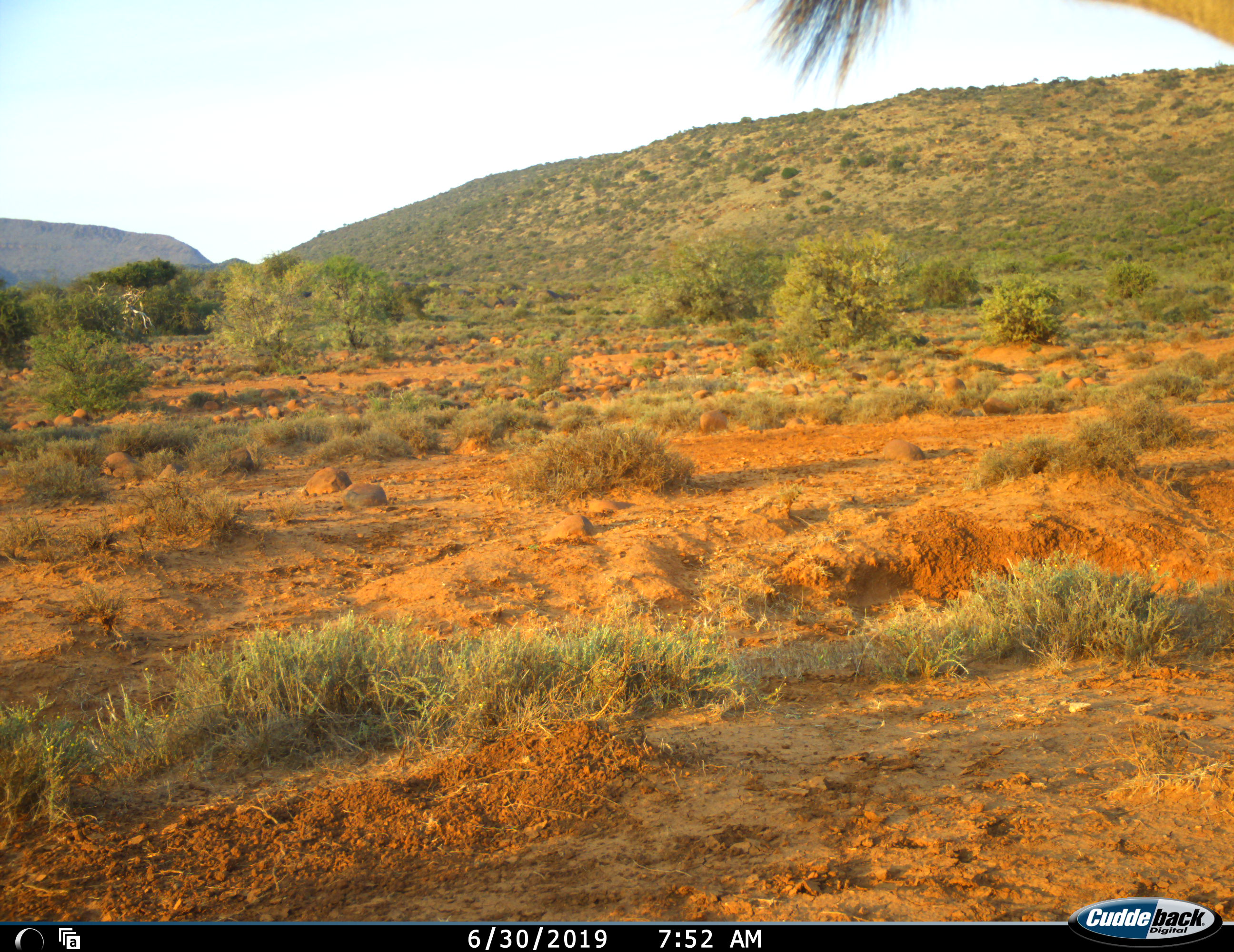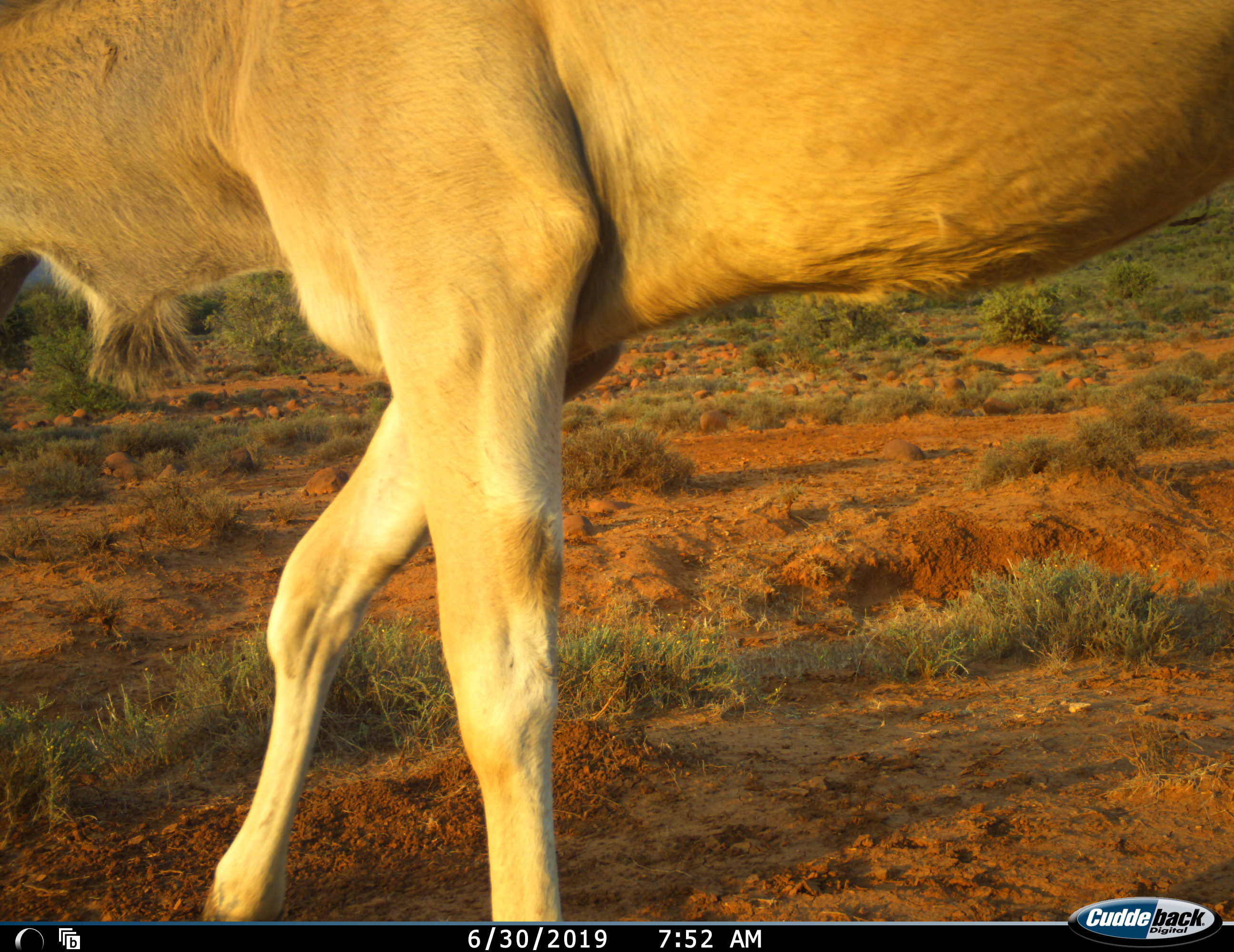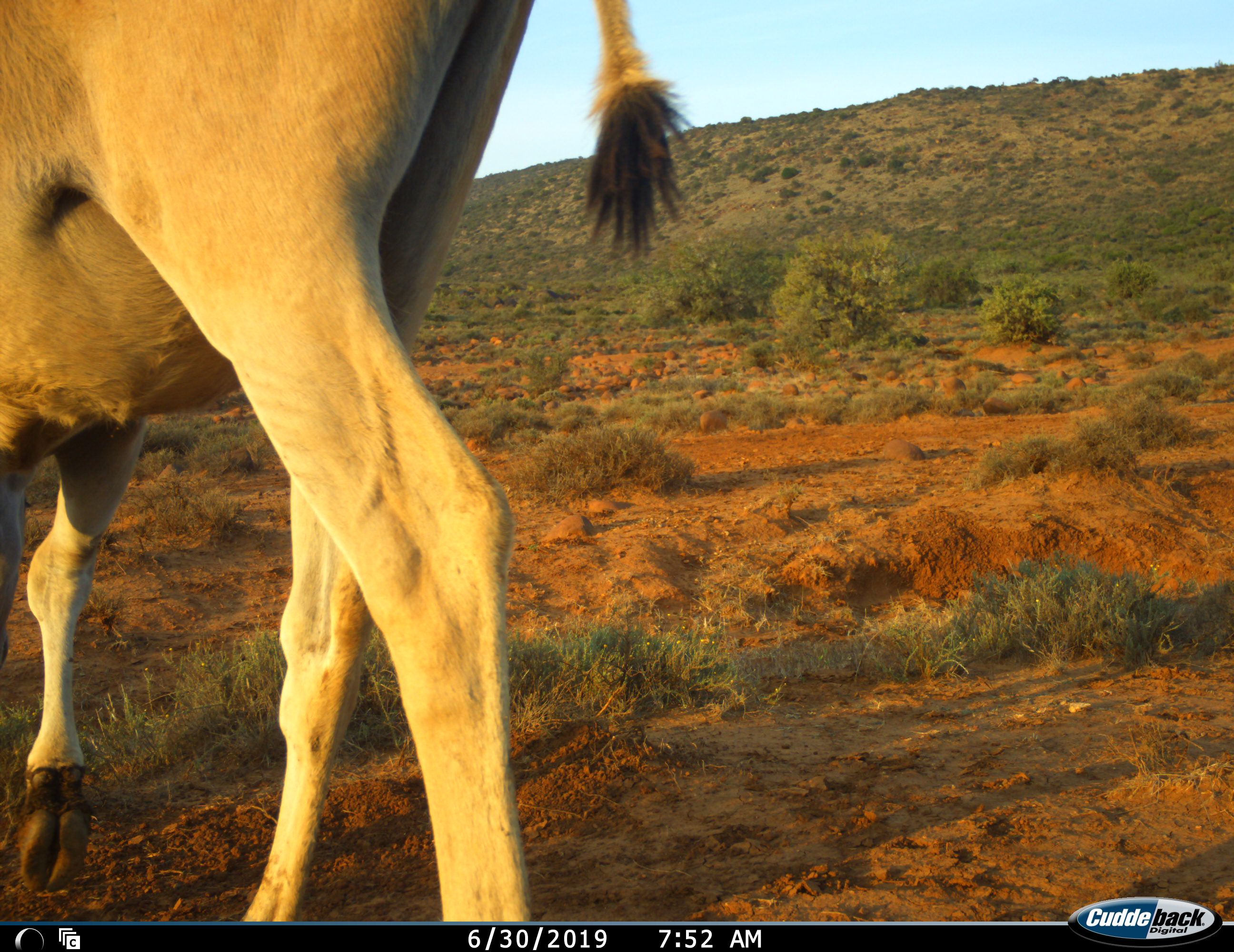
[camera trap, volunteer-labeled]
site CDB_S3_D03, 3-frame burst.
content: unidentified animal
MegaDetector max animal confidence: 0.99